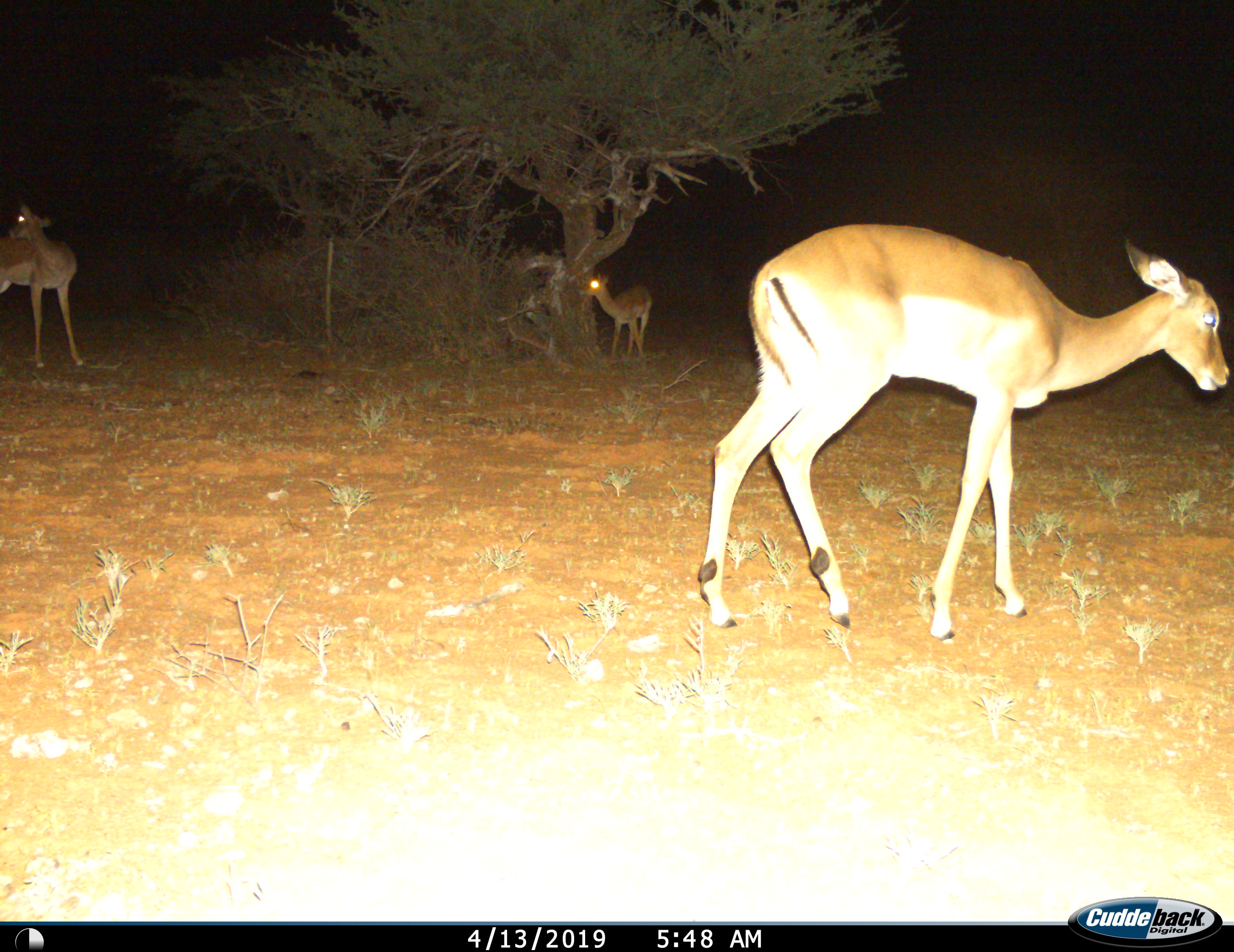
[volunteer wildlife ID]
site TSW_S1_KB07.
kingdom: Animalia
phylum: Chordata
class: Mammalia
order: Artiodactyla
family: Bovidae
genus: Aepyceros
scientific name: Aepyceros melampus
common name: impala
Impala (Aepyceros melampus), count 3. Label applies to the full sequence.